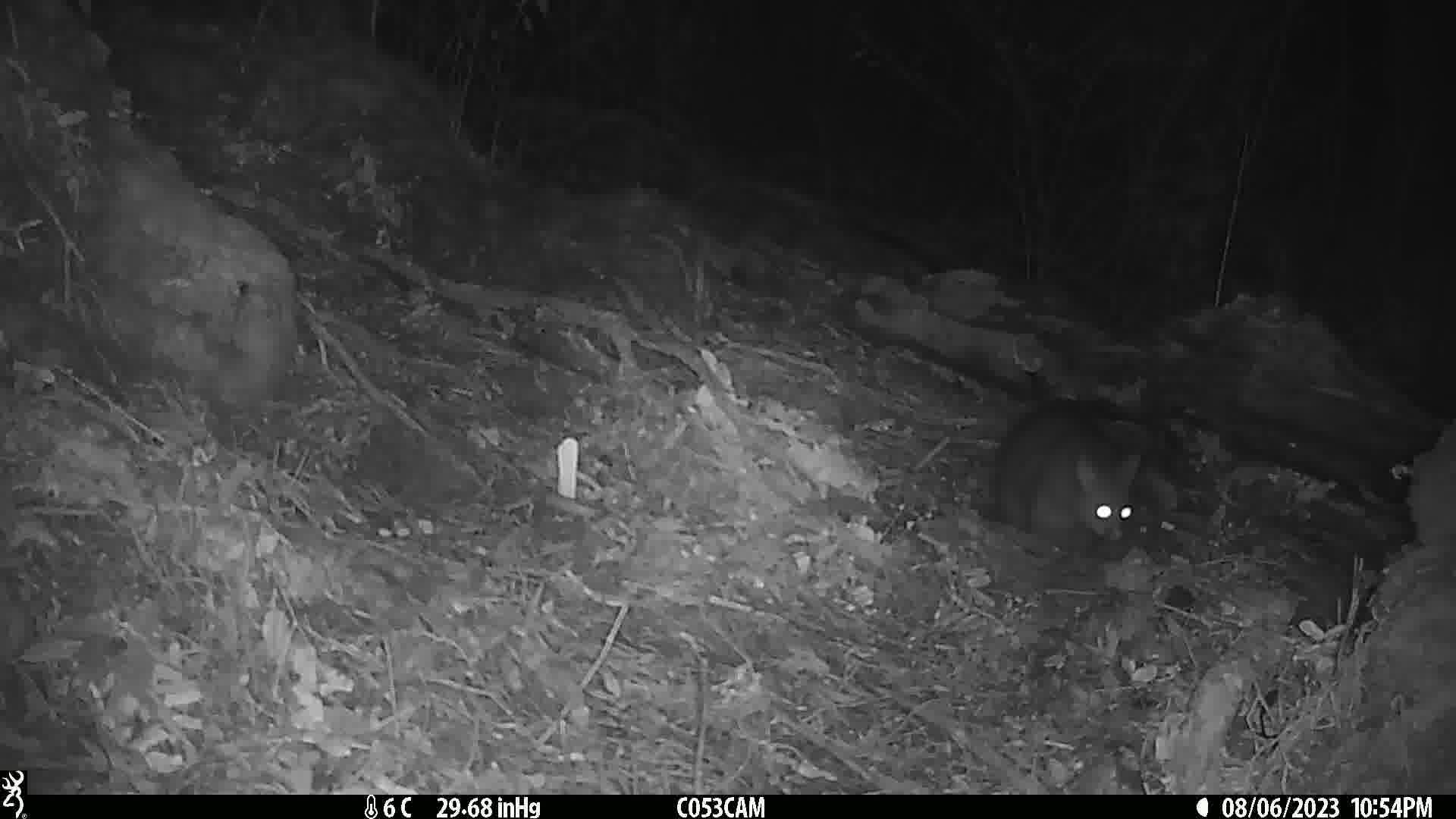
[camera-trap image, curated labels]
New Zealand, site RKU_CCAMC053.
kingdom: Animalia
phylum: Chordata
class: Mammalia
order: Diprotodontia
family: Phalangeridae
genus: Trichosurus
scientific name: Trichosurus vulpecula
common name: common brushtail possum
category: possum